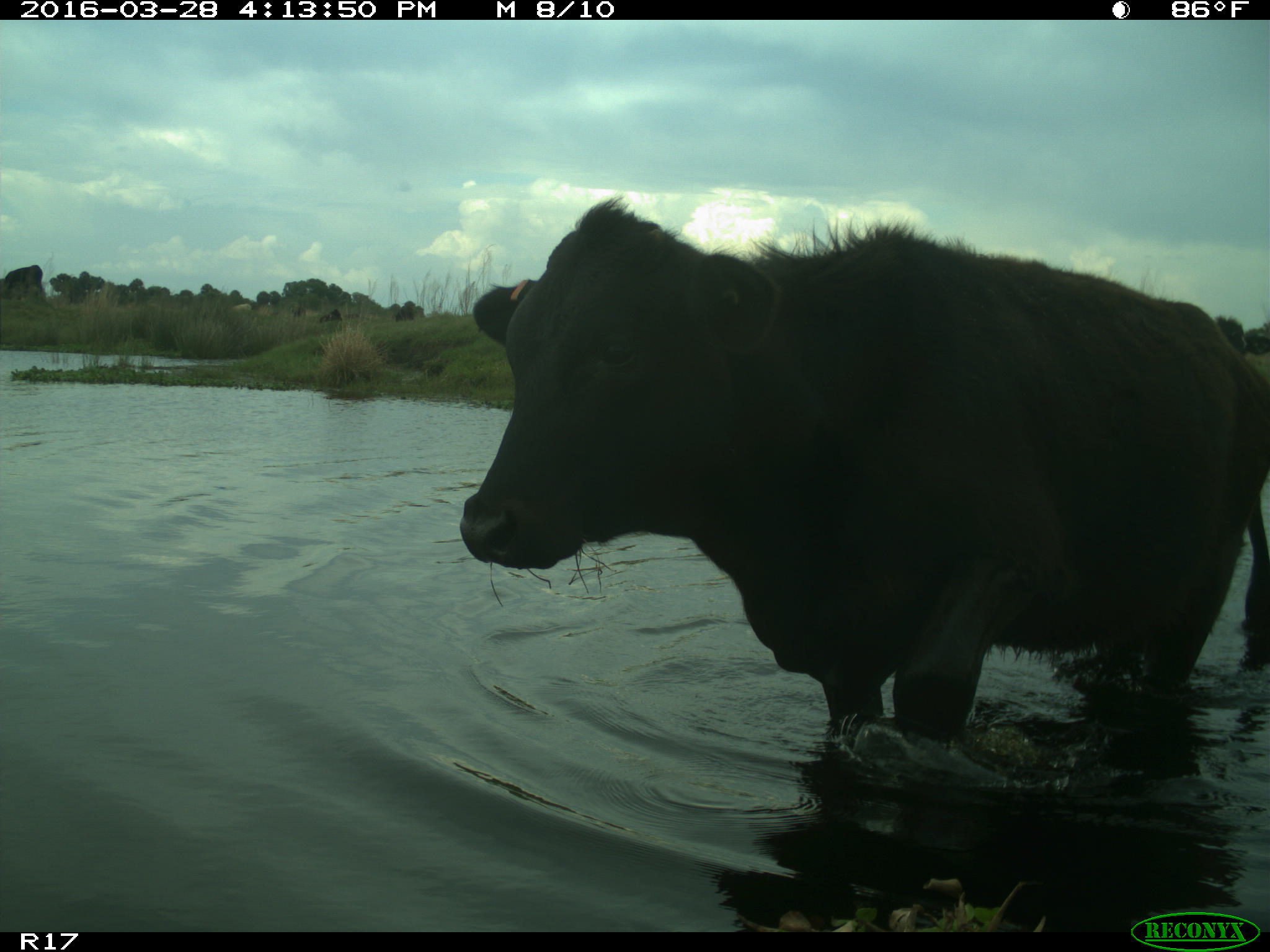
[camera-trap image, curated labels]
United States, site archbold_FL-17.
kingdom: Animalia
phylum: Chordata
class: Mammalia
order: Artiodactyla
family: Bovidae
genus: Bos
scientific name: Bos taurus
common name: domestic cow